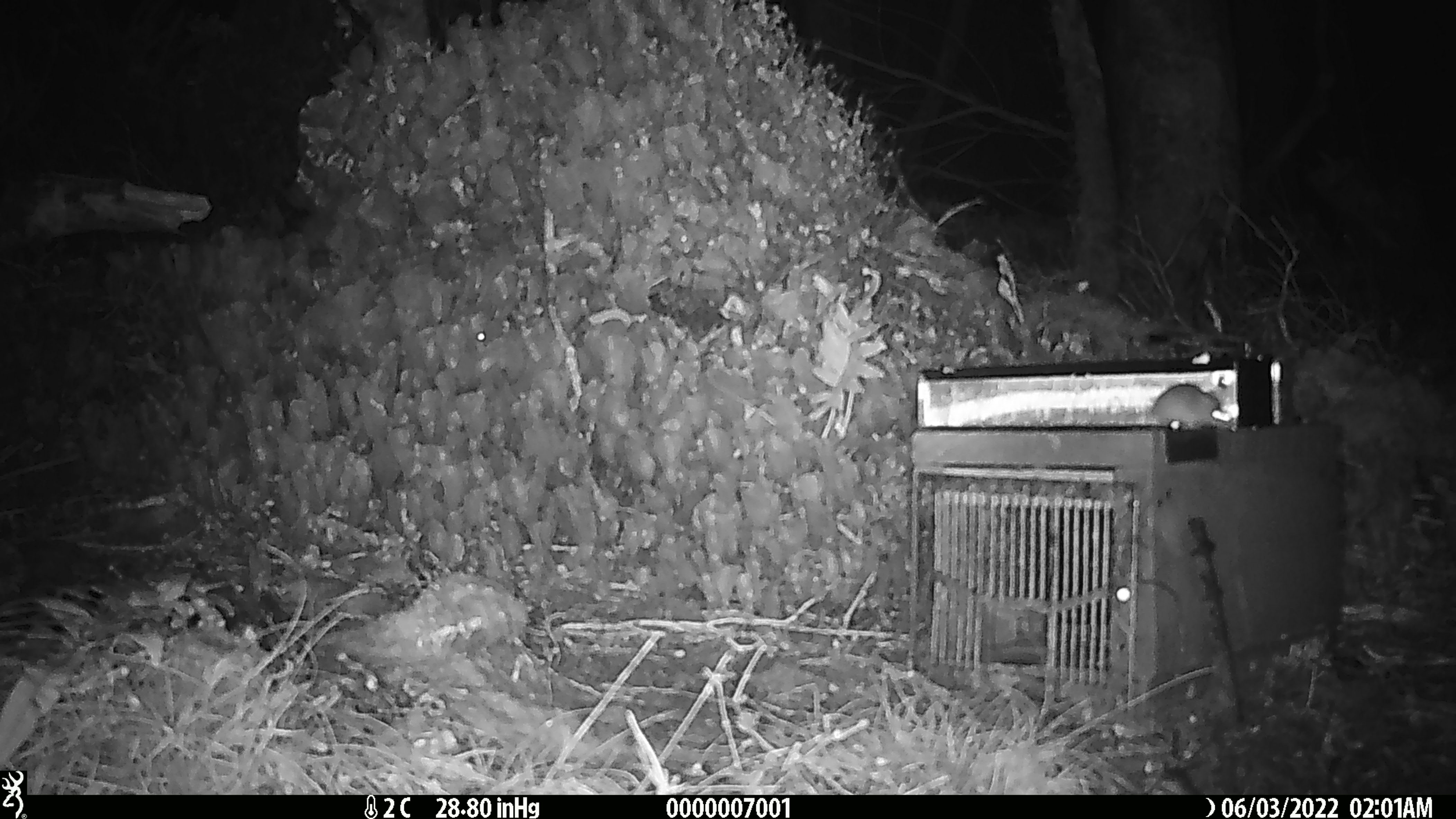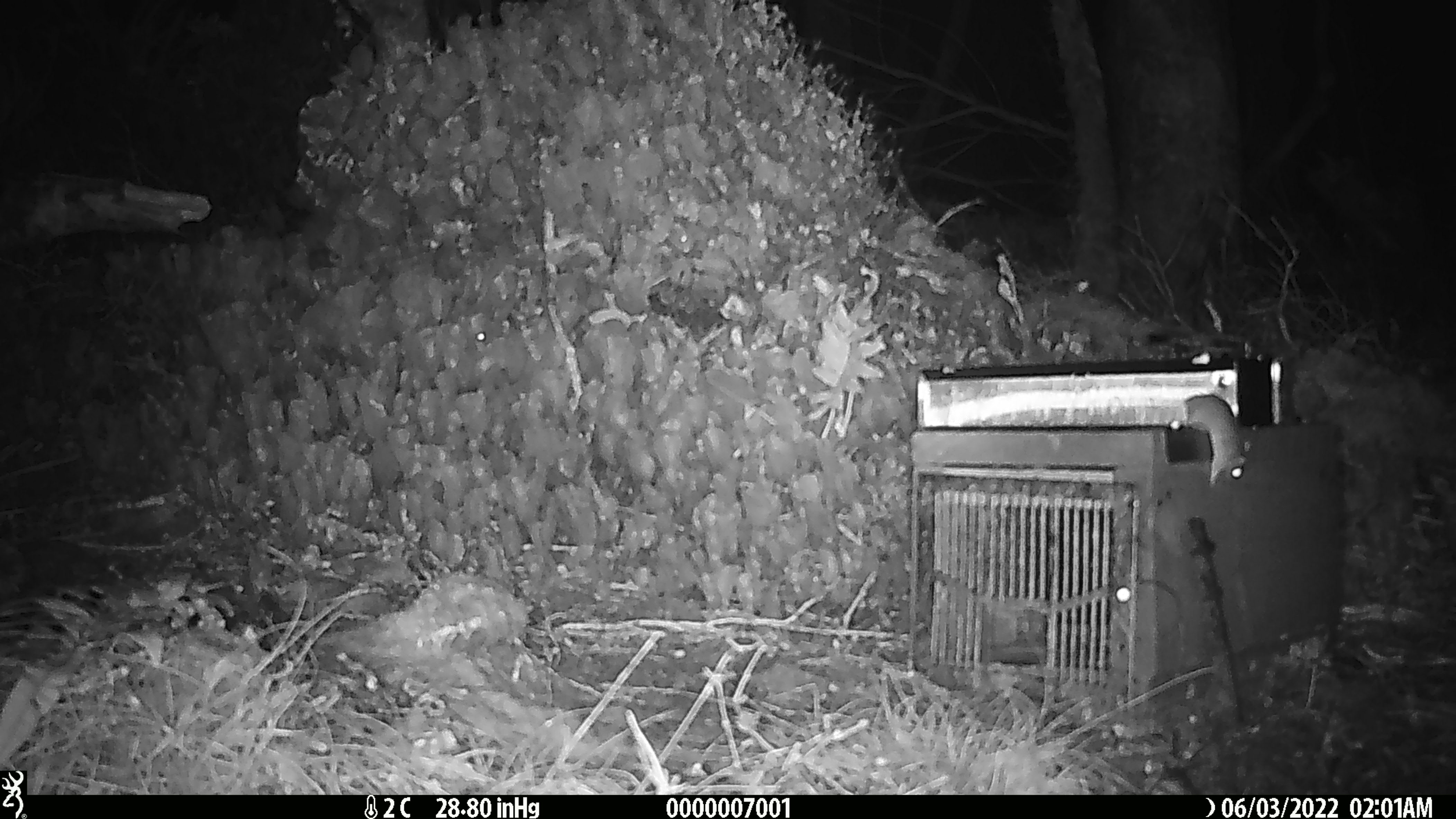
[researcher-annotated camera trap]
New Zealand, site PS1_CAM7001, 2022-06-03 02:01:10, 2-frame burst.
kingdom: Animalia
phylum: Chordata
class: Mammalia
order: Rodentia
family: Muridae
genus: Mus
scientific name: Mus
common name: mouse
Mouse (Mus).